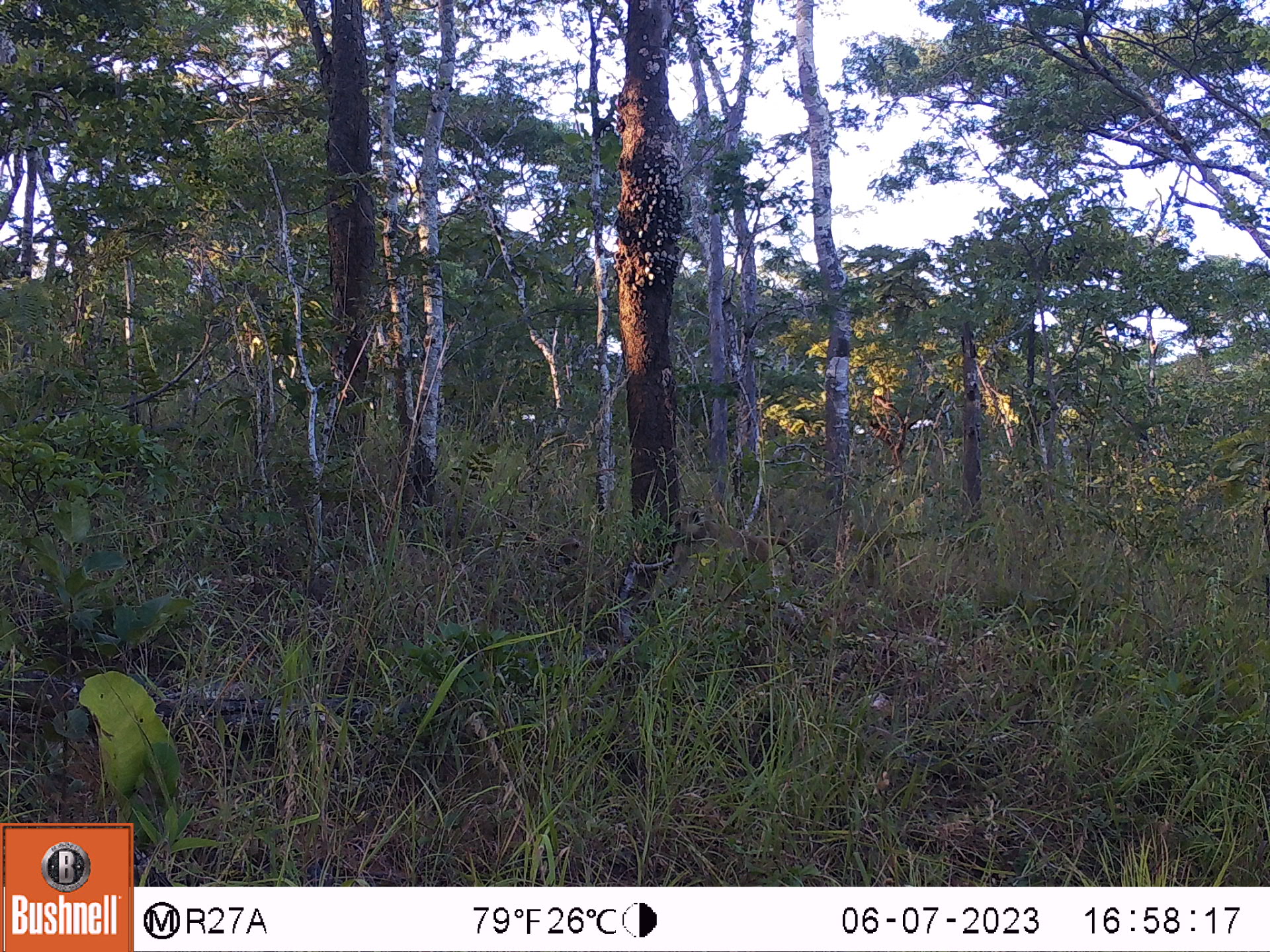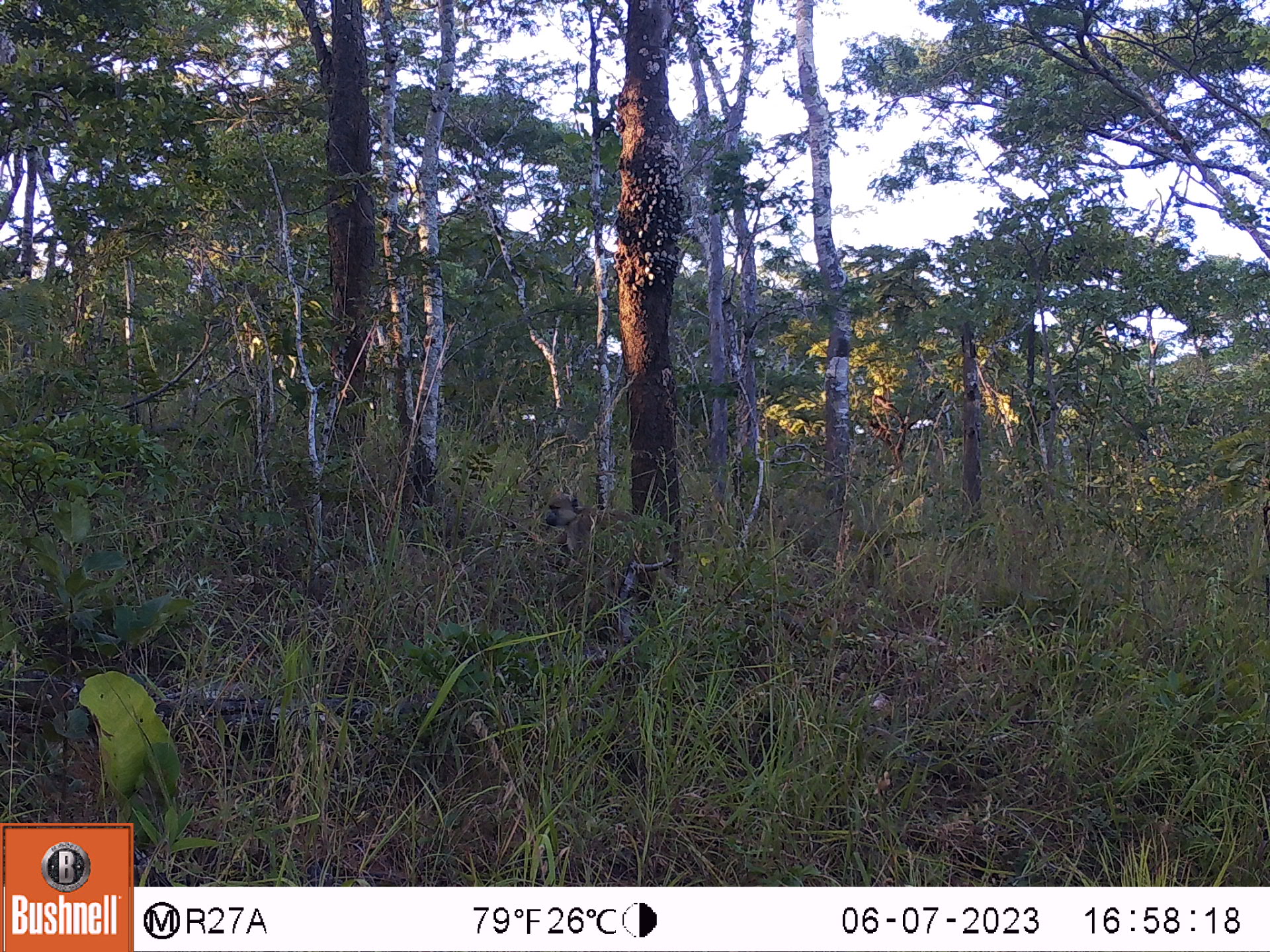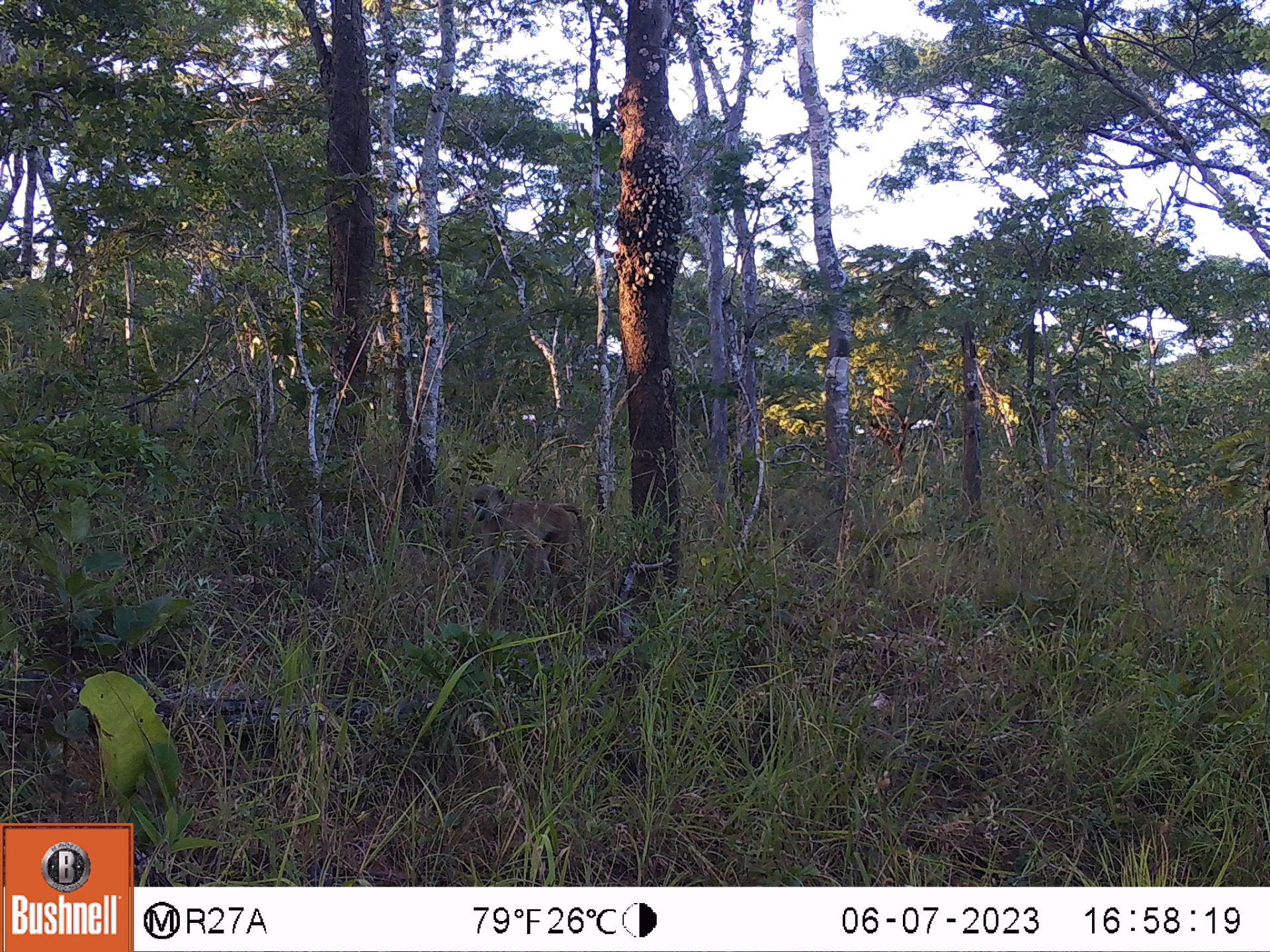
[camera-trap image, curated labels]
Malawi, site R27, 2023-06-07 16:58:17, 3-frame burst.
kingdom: Animalia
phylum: Chordata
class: Mammalia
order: Primates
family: Cercopithecidae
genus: Papio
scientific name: Papio cynocephalus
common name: yellow baboon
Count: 1.